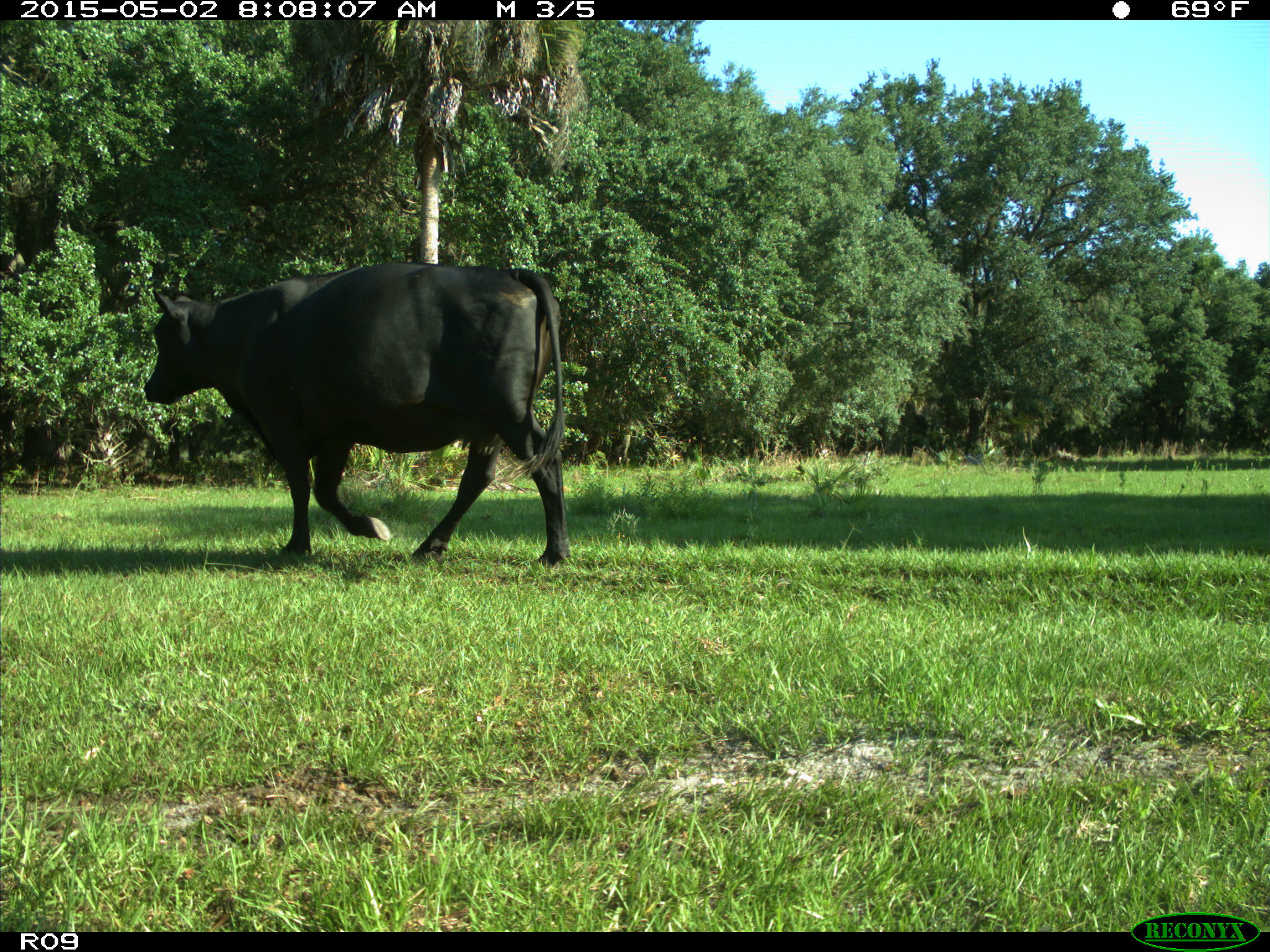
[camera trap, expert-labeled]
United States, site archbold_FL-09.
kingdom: Animalia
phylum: Chordata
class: Mammalia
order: Artiodactyla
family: Bovidae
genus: Bos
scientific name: Bos taurus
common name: domestic cow